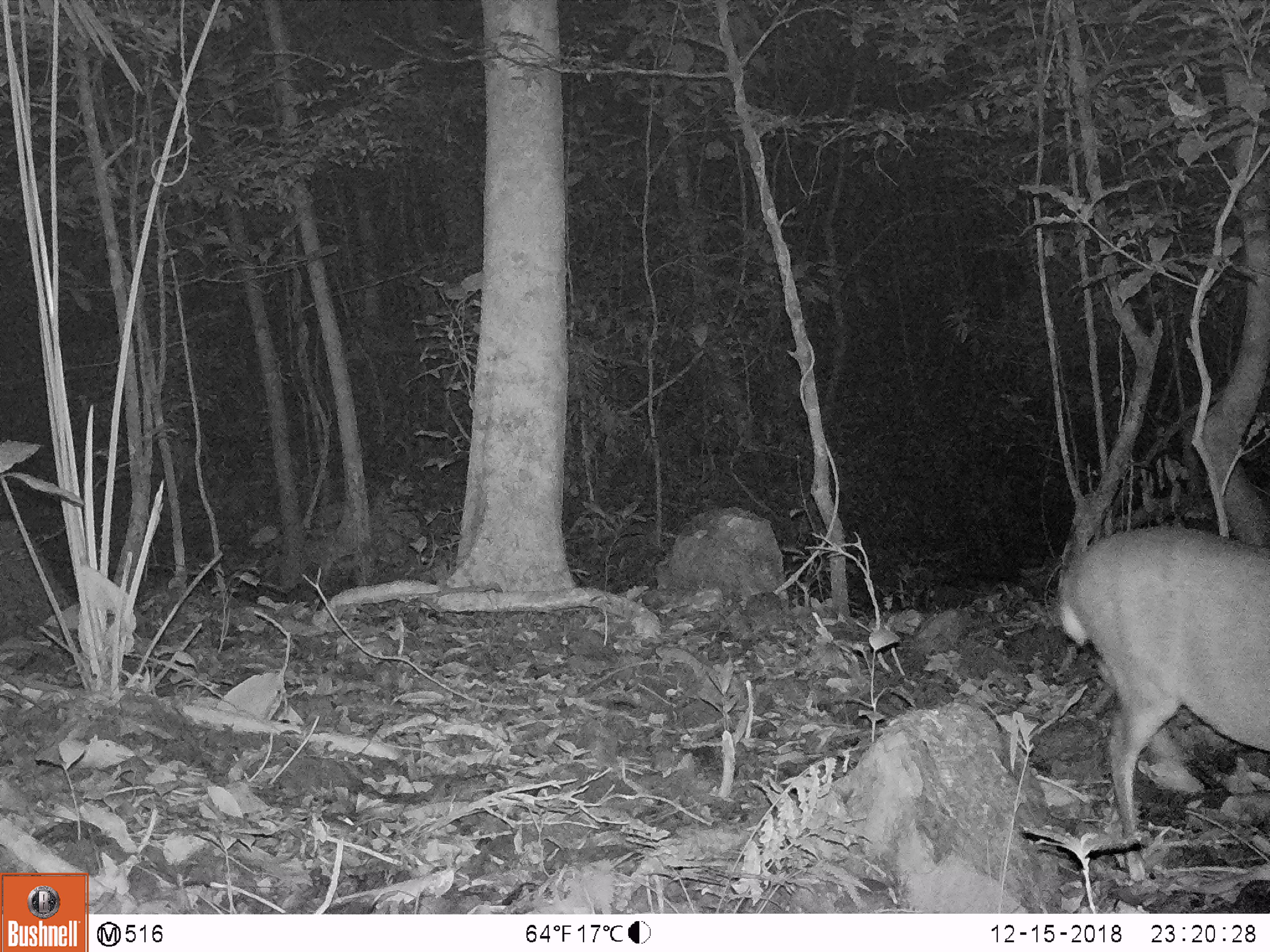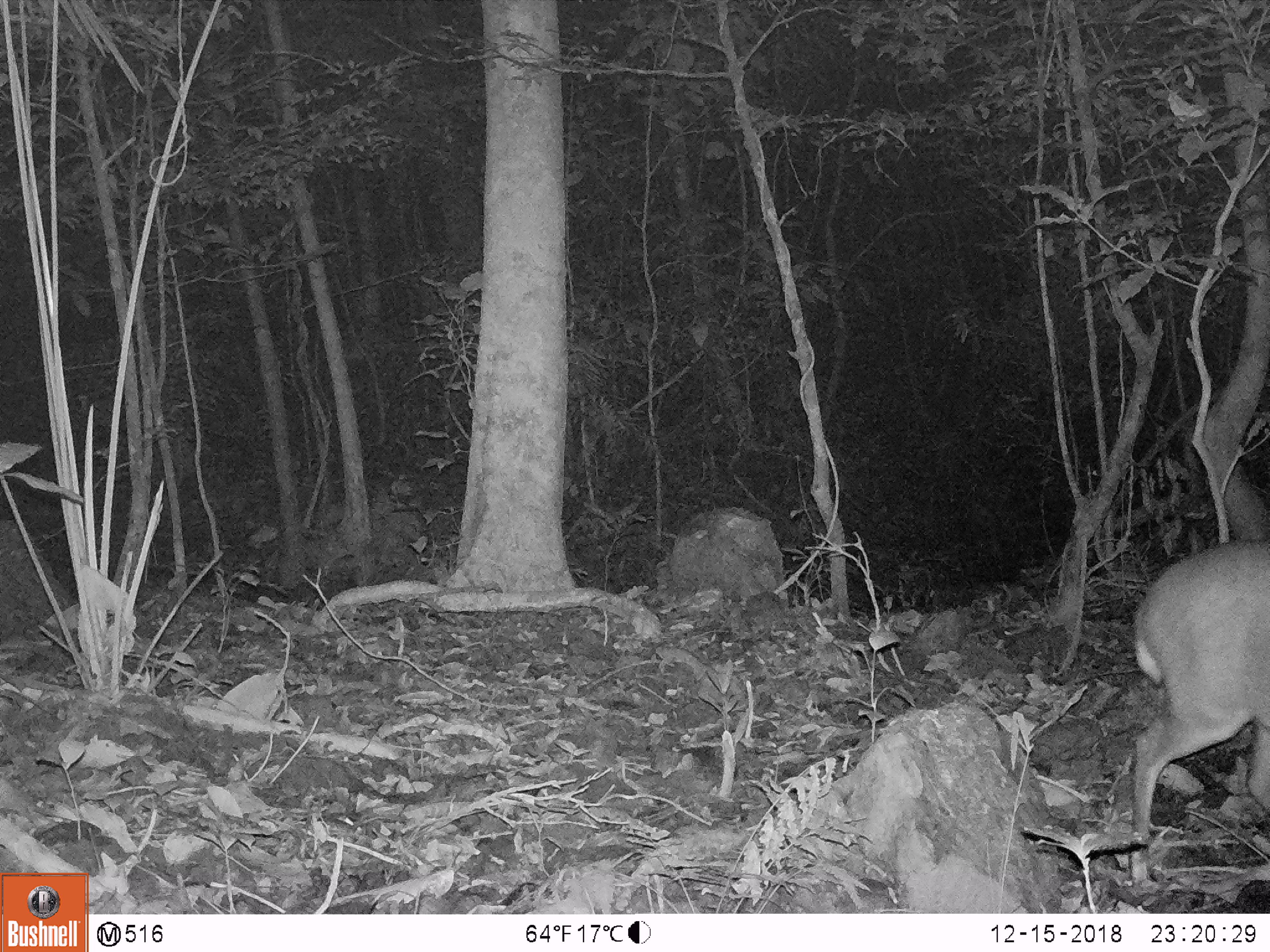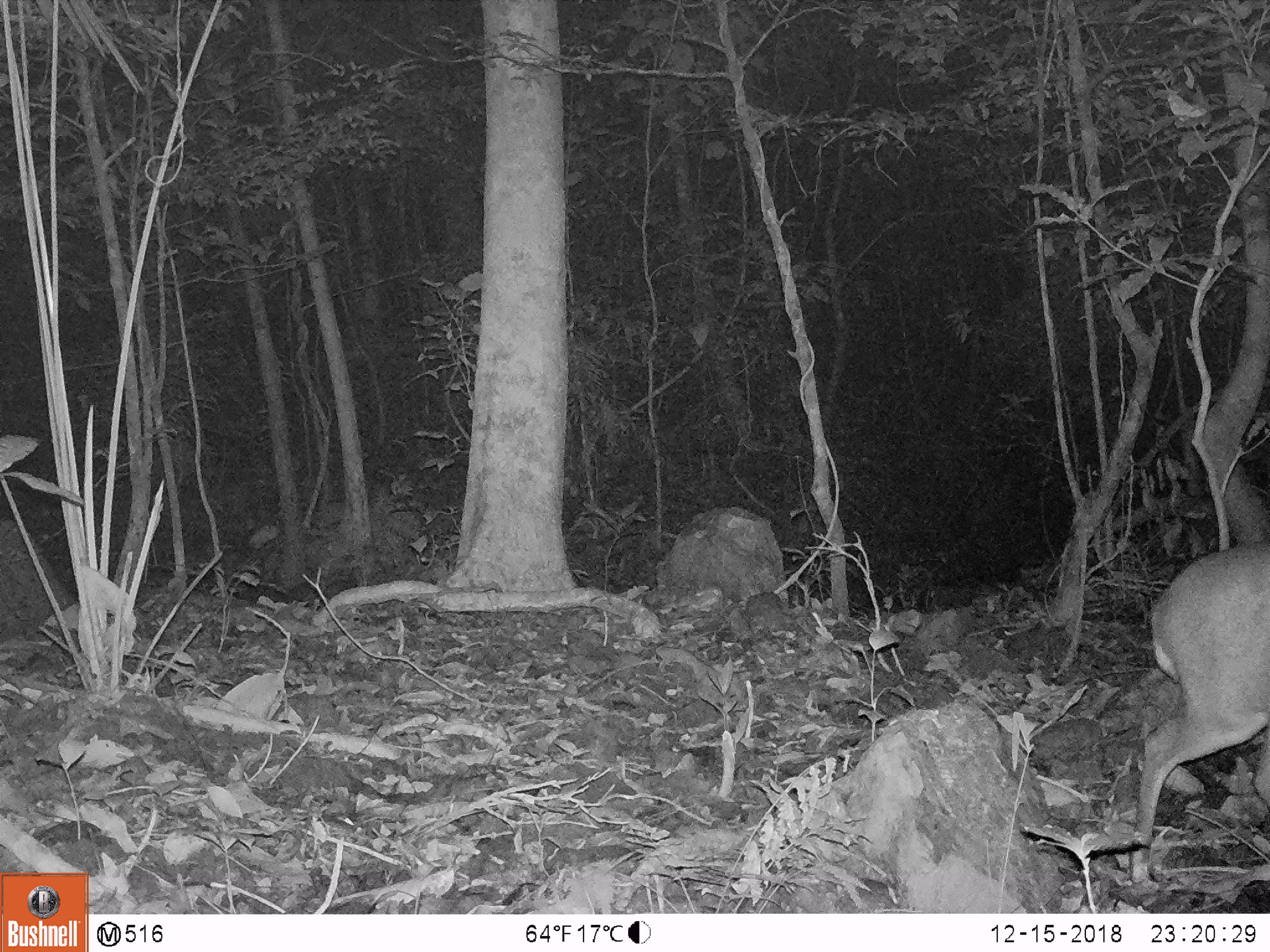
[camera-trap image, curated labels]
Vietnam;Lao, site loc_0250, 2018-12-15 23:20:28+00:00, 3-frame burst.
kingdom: Animalia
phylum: Chordata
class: Mammalia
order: Artiodactyla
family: Cervidae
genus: Muntiacus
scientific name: Muntiacus vuquangensis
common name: large-antlered muntjac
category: large antlered muntjac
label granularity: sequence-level